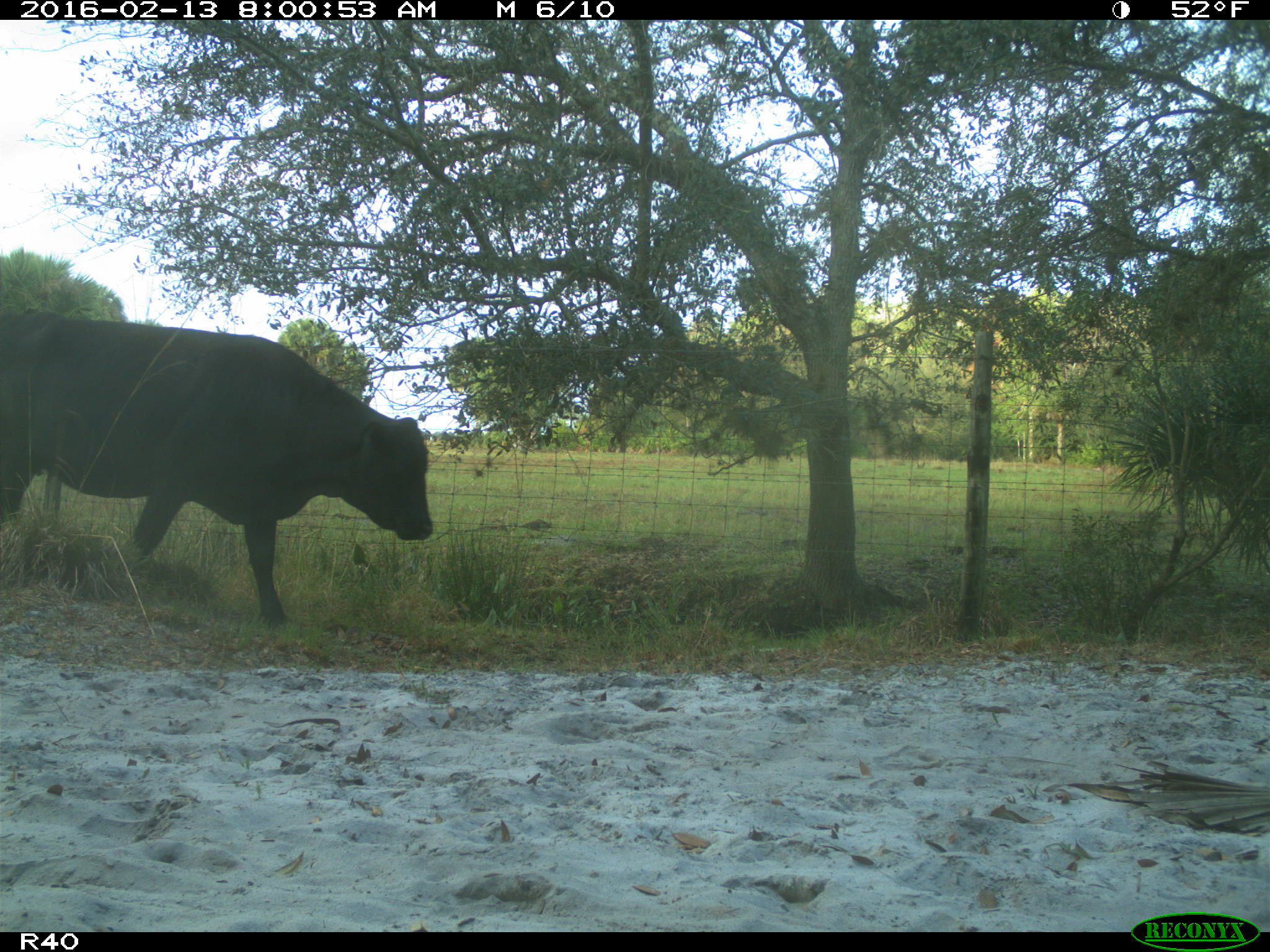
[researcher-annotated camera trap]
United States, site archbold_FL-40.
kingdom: Animalia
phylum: Chordata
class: Mammalia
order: Artiodactyla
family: Bovidae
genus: Bos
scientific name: Bos taurus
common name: domestic cow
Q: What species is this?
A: Bos taurus (domestic cow).